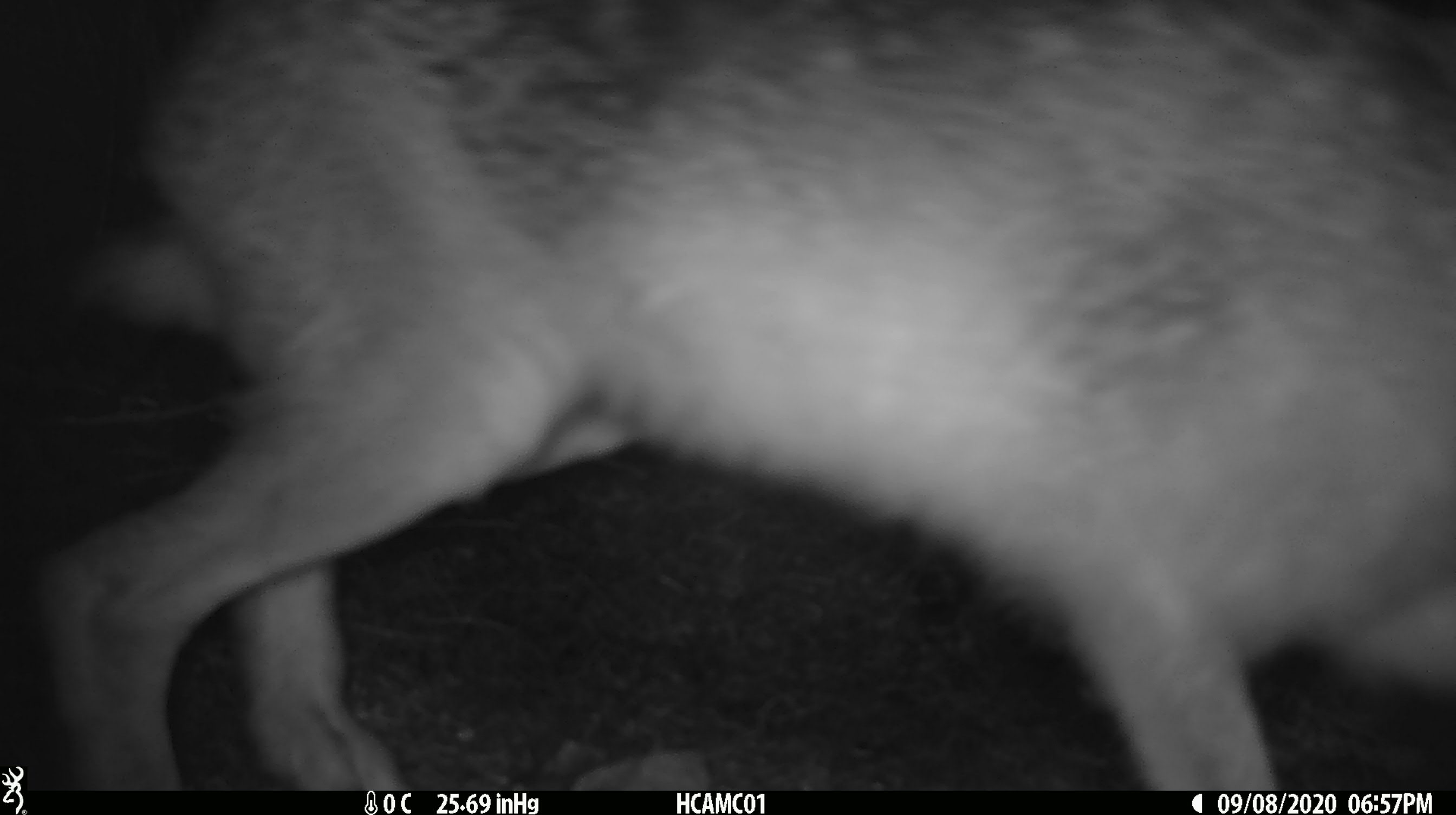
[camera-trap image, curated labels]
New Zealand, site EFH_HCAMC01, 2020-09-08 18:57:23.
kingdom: Animalia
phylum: Chordata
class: Mammalia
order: Lagomorpha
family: Leporidae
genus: Lepus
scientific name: Lepus europaeus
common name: brown hare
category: hare